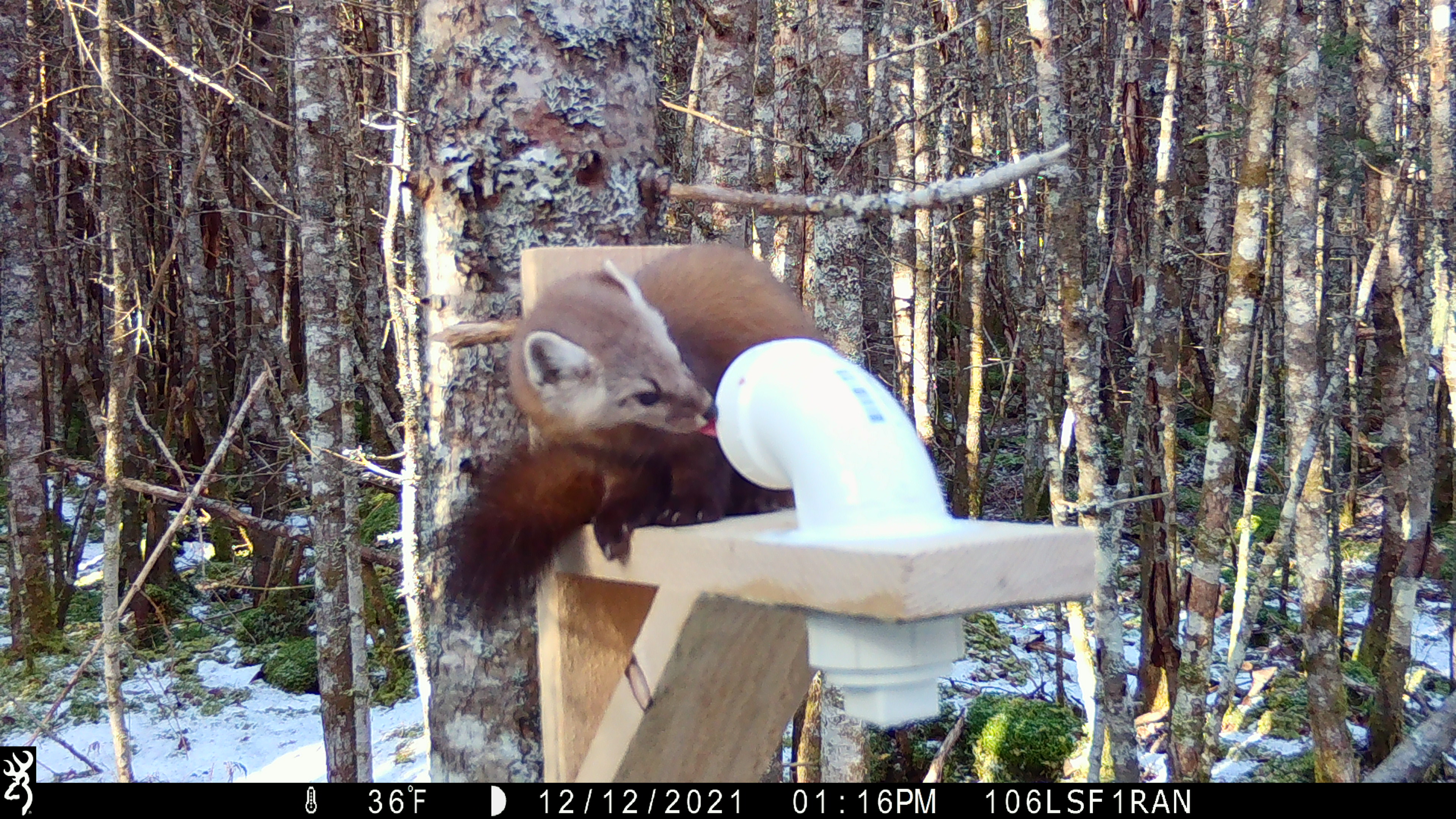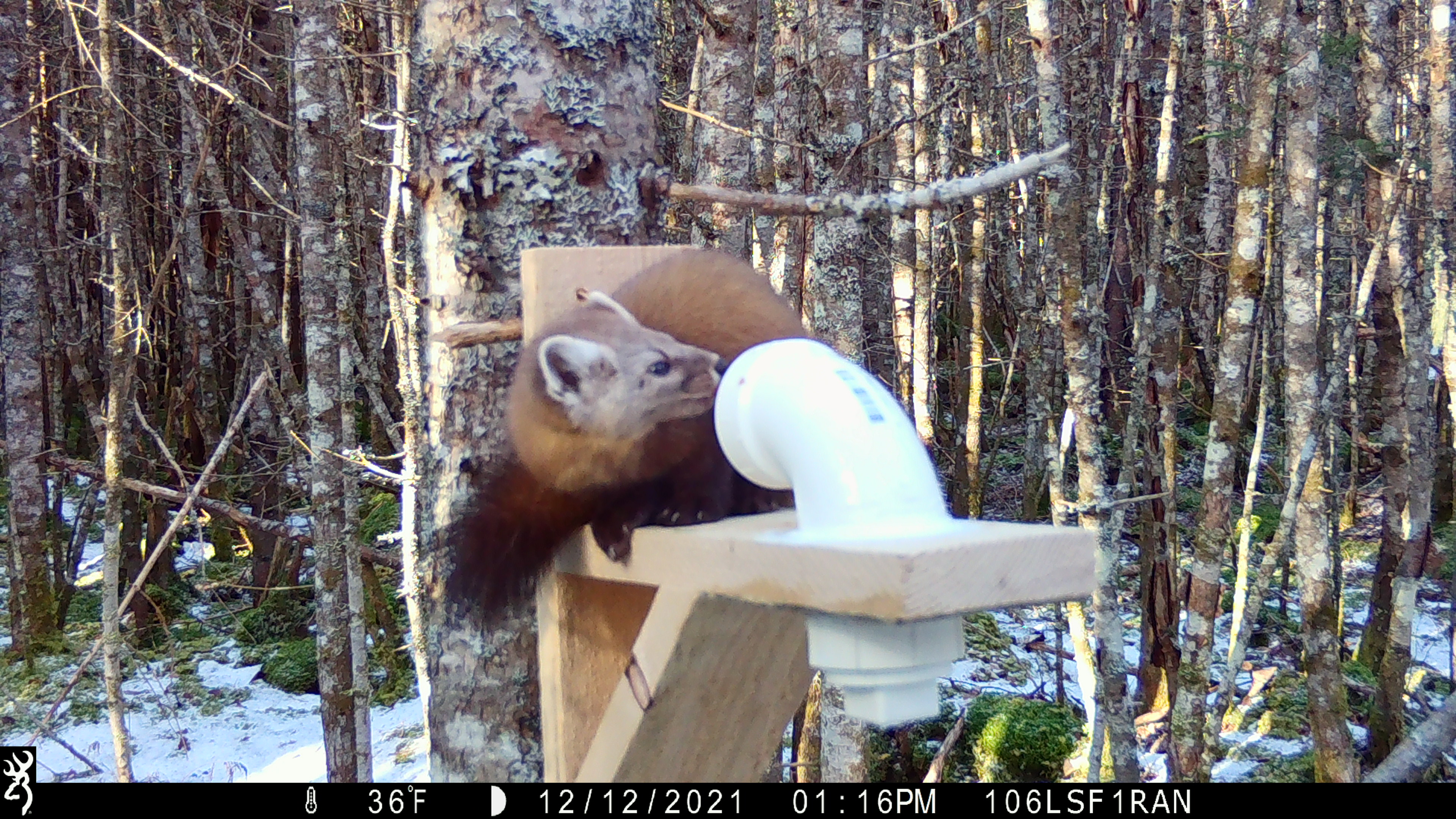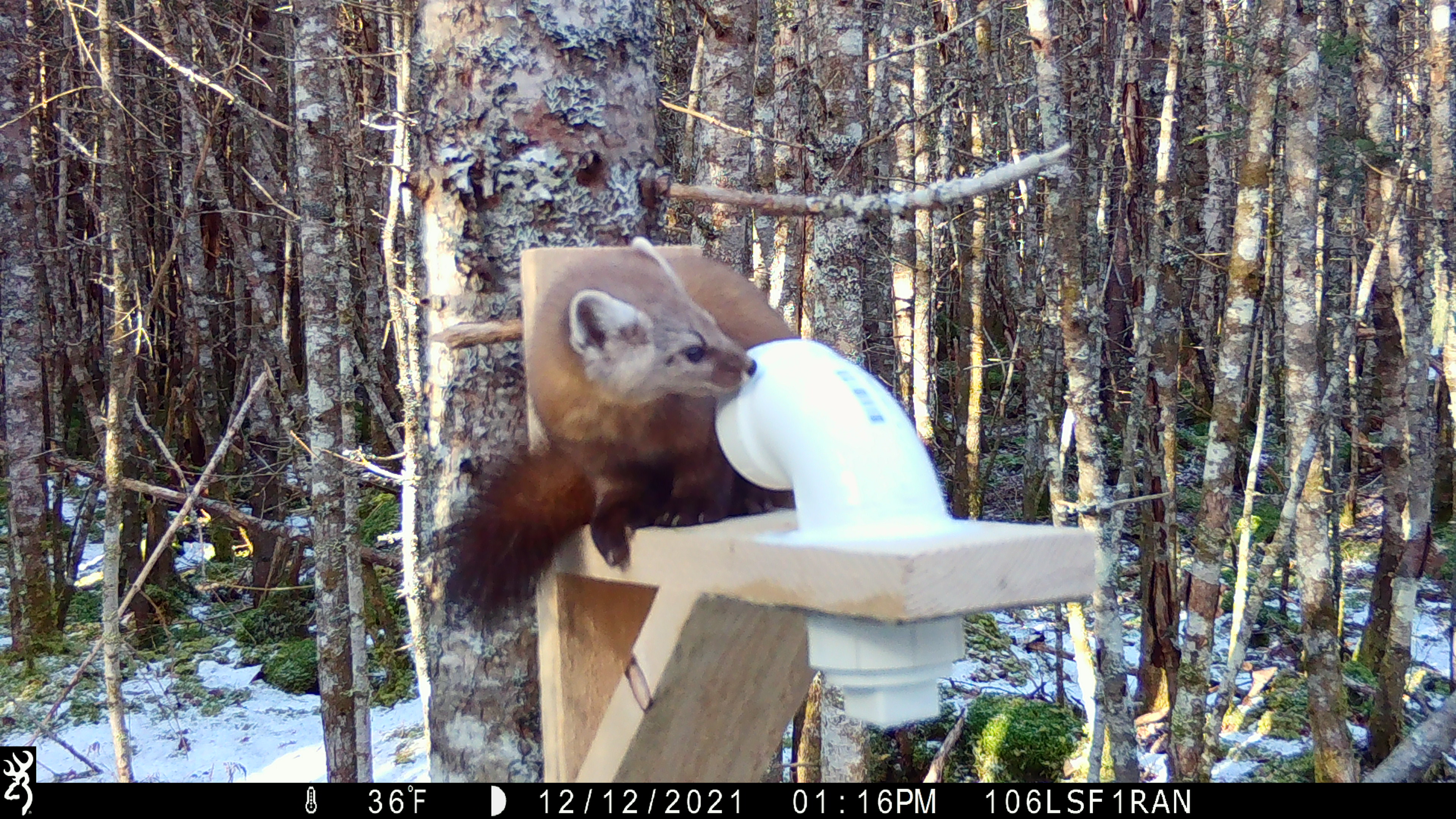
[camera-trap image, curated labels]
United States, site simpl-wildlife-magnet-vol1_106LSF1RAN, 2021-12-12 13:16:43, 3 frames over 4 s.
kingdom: Animalia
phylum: Chordata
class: Mammalia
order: Carnivora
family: Mustelidae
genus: Martes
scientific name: Martes americana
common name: american marten